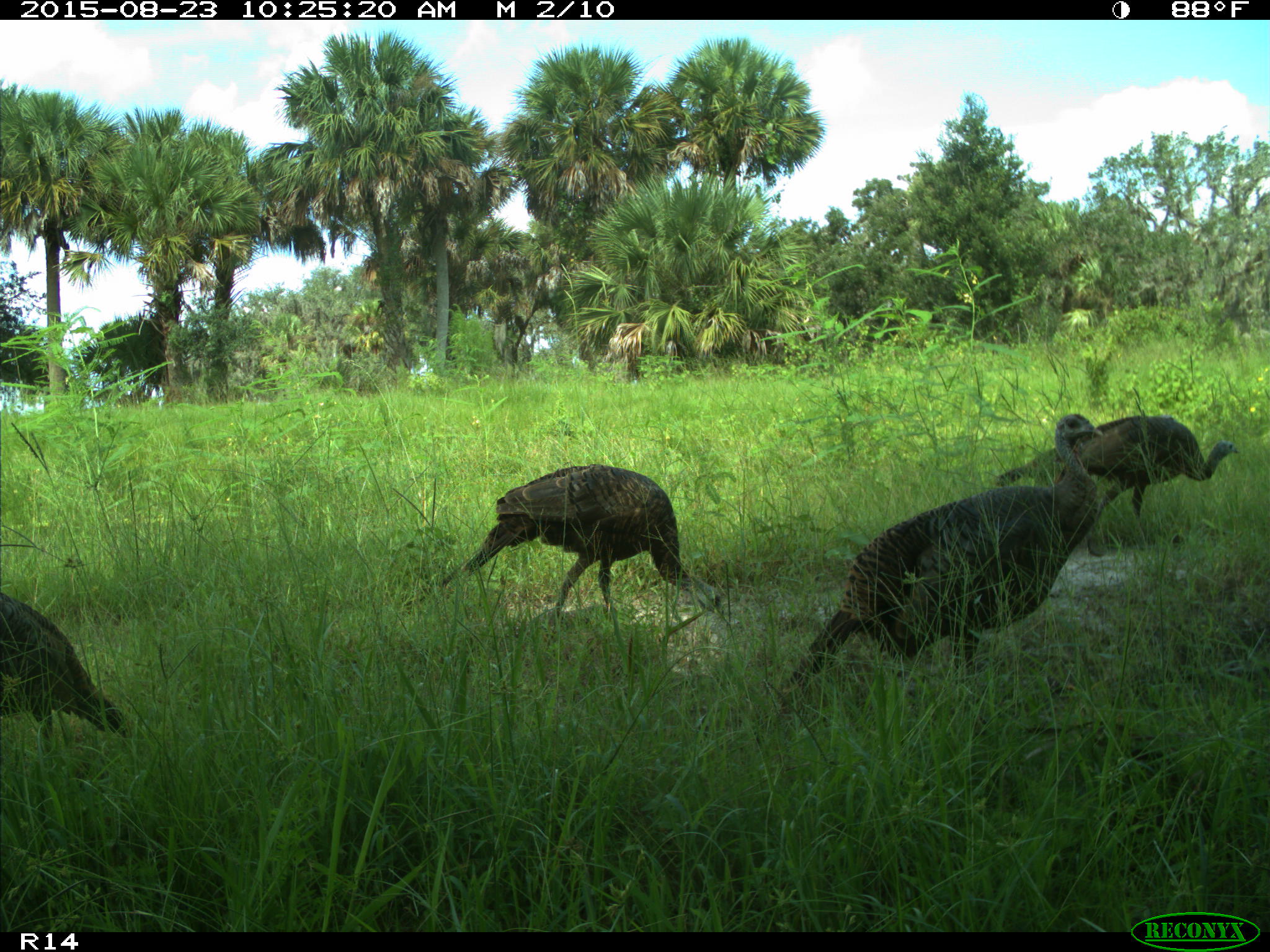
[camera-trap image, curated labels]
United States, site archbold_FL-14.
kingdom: Animalia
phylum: Chordata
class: Aves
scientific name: Aves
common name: birds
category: unidentified bird